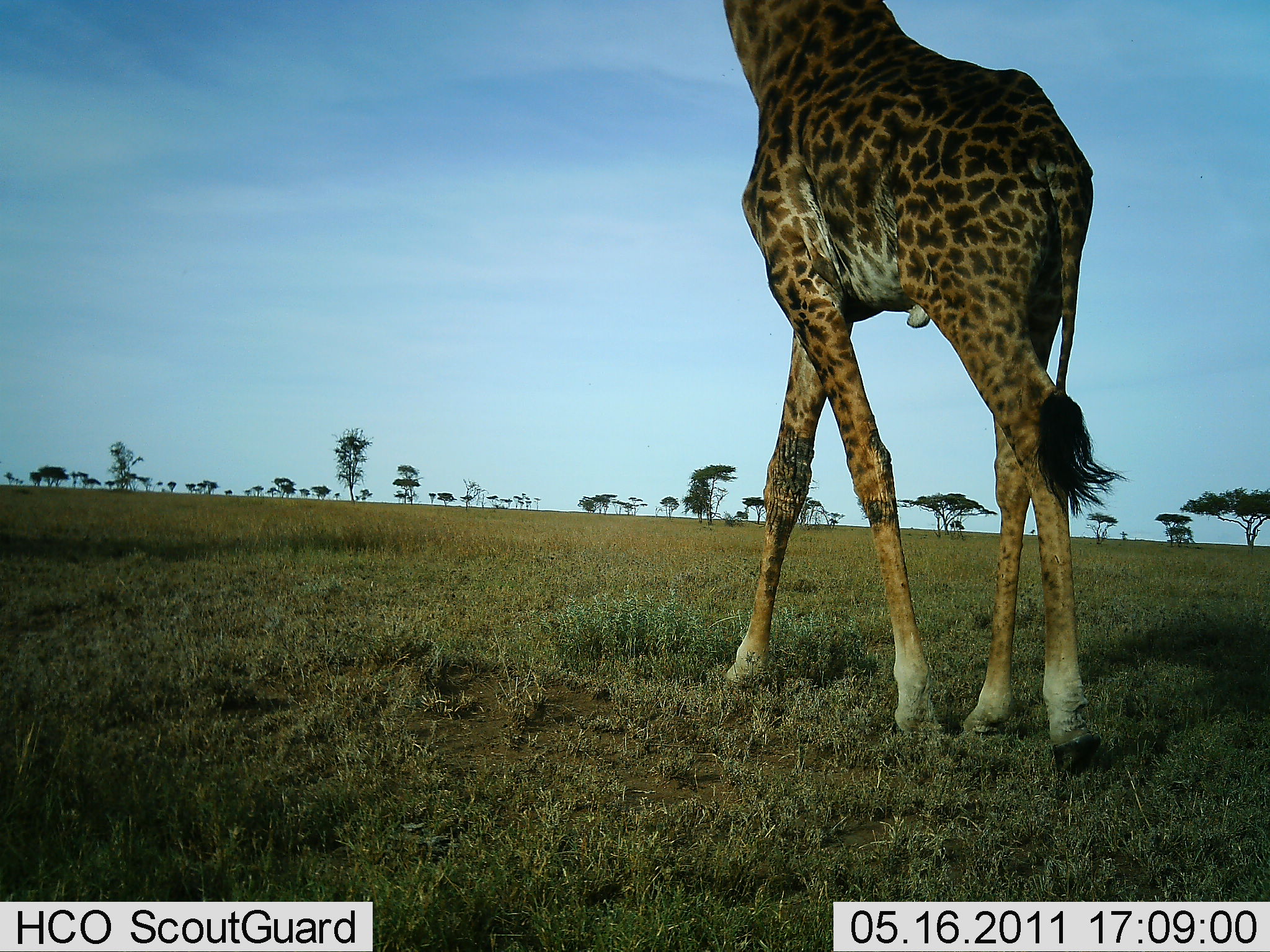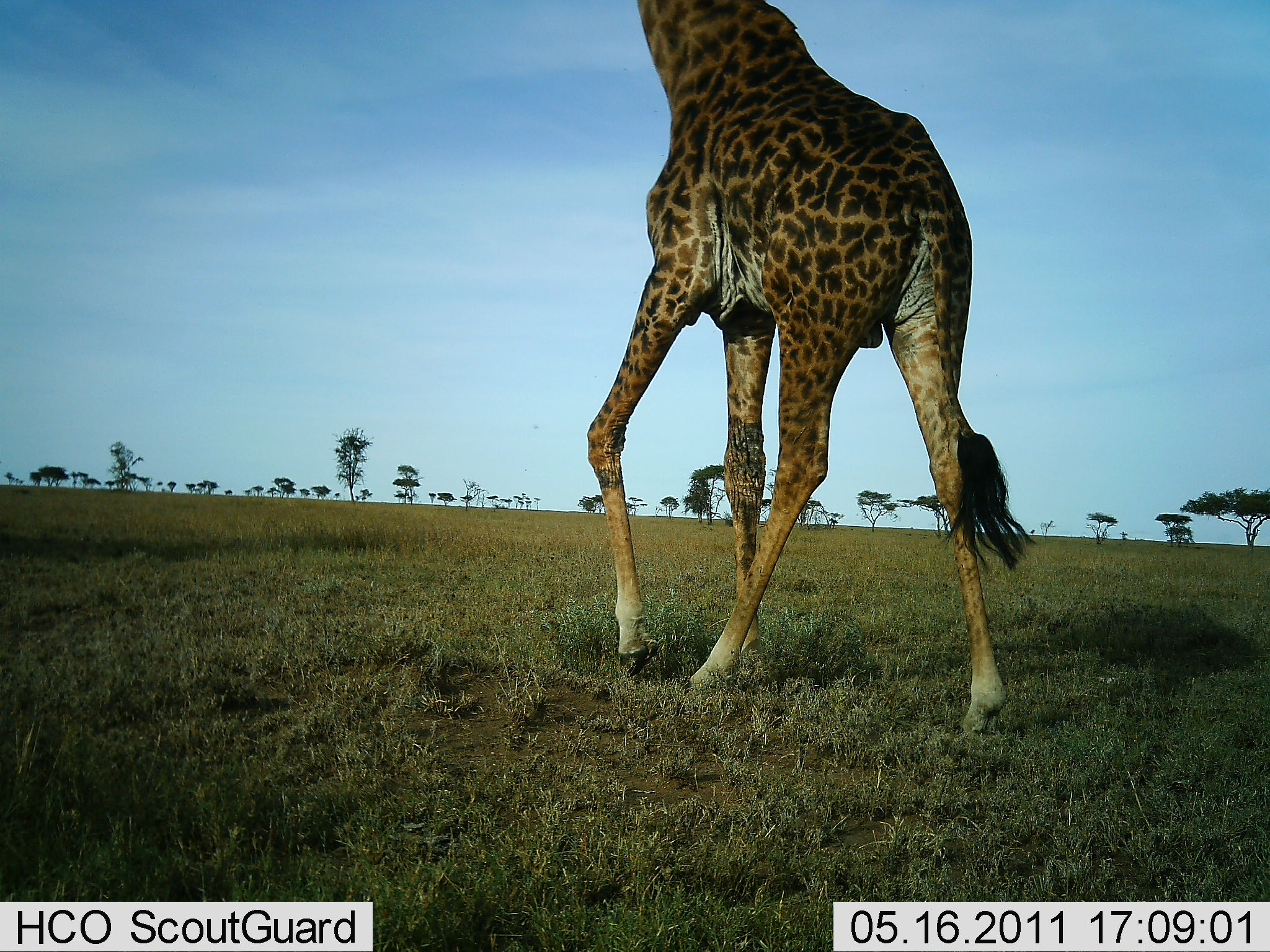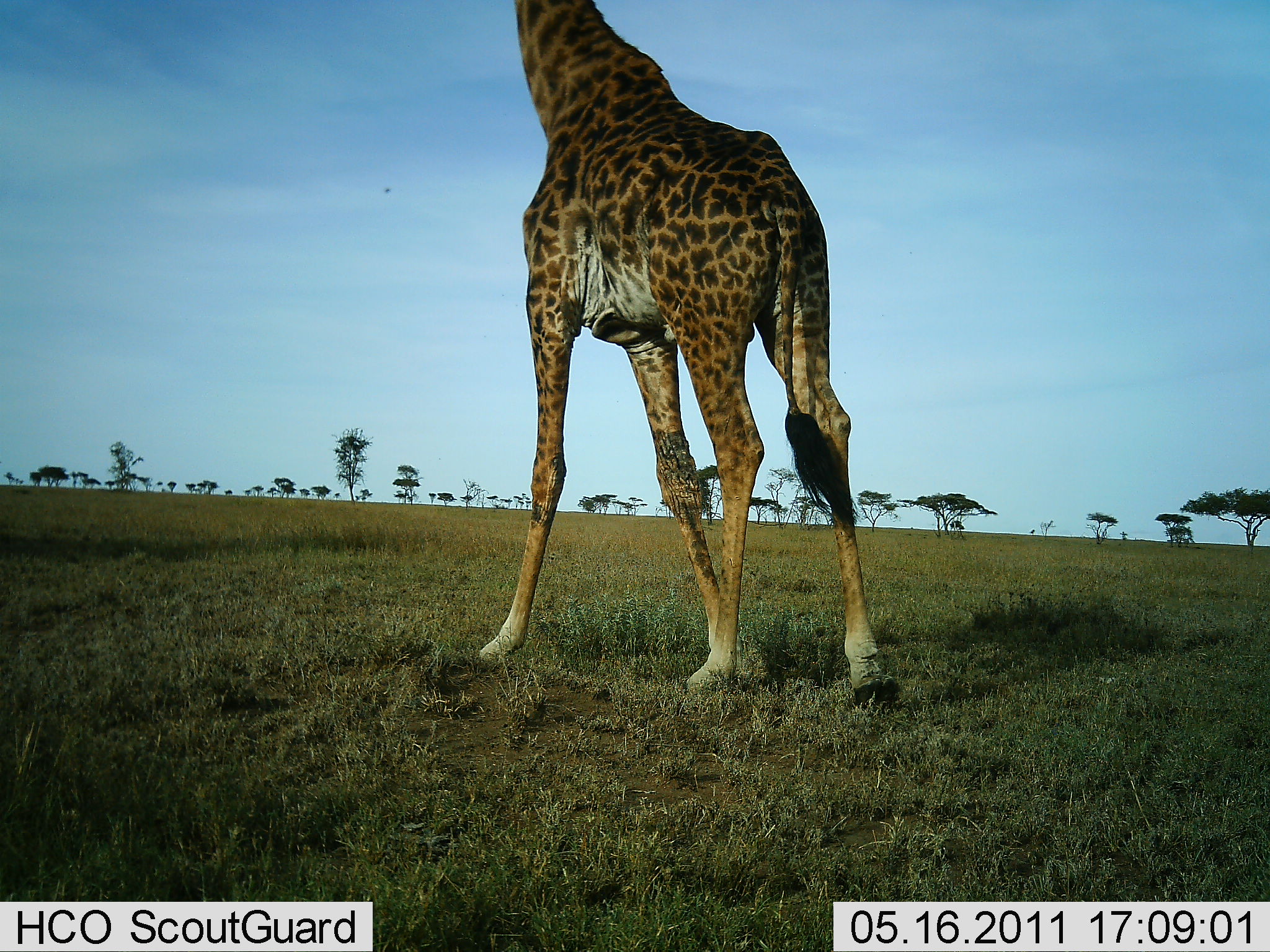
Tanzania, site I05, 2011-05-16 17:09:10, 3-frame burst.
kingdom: Animalia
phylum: Chordata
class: Mammalia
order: Artiodactyla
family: Giraffidae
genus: Giraffa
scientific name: Giraffa camelopardalis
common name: giraffe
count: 1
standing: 0%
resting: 0%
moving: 100%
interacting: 0%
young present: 0%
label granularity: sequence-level